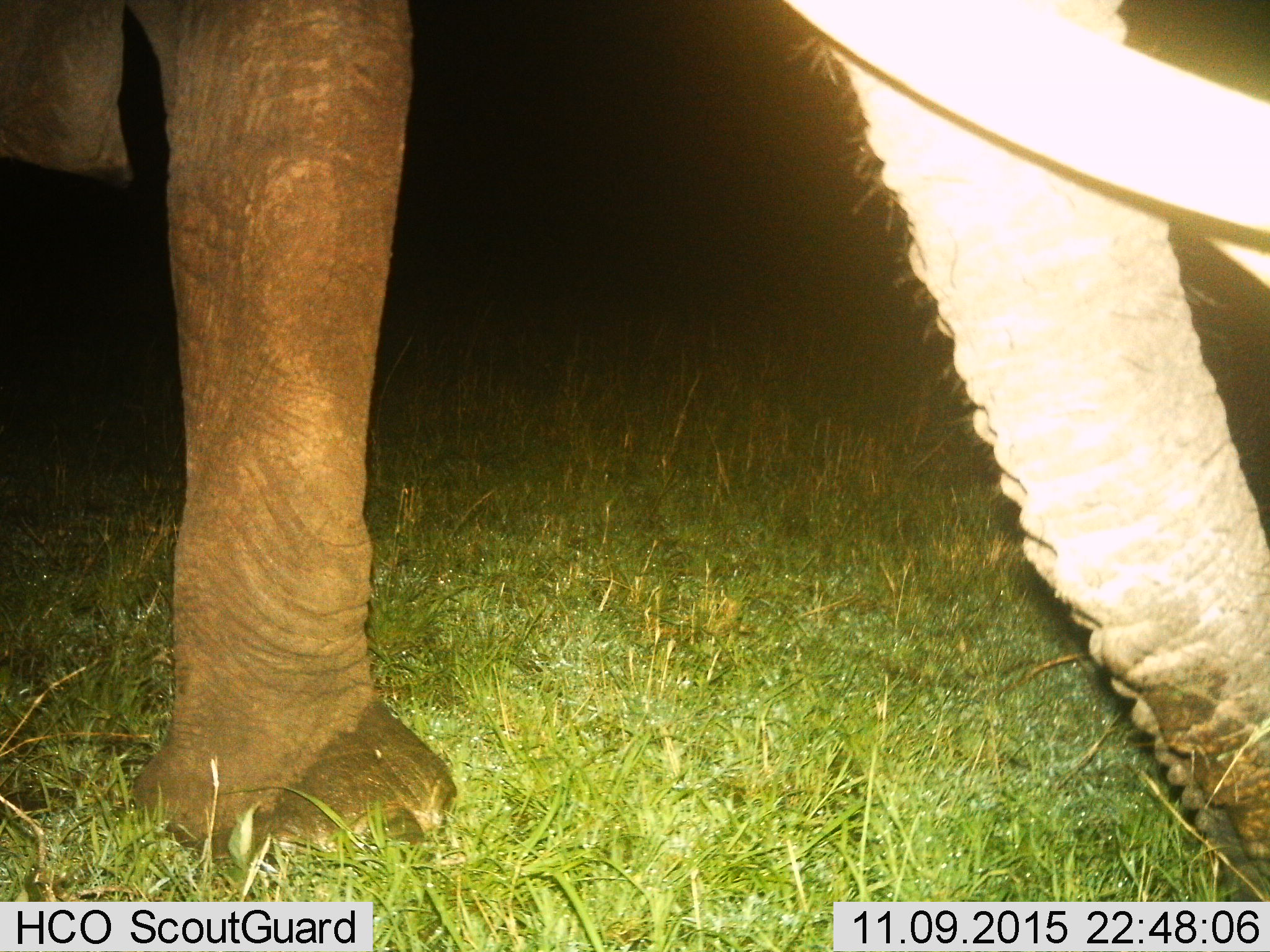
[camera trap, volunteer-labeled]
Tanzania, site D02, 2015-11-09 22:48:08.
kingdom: Animalia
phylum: Chordata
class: Mammalia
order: Proboscidea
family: Elephantidae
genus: Loxodonta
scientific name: Loxodonta africana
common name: african bush elephant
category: elephant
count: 1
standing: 65%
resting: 0%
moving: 35%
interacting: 0%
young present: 0%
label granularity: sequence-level